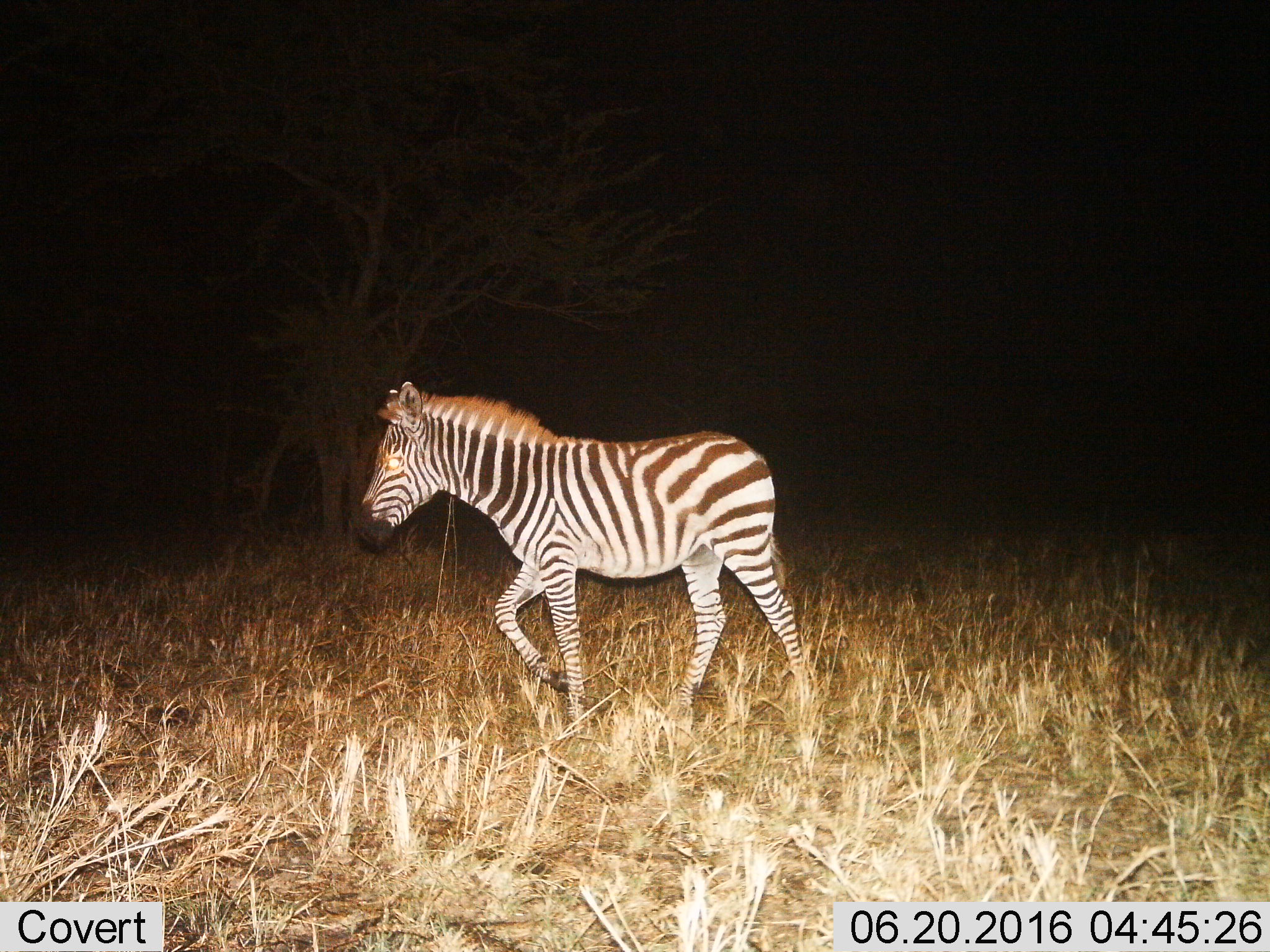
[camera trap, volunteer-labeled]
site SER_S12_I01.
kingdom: Animalia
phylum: Chordata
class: Mammalia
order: Perissodactyla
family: Equidae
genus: Equus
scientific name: Equus quagga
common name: plains zebra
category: zebraplains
Zebraplains (plains zebra) (Equus quagga), count 1. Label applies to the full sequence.